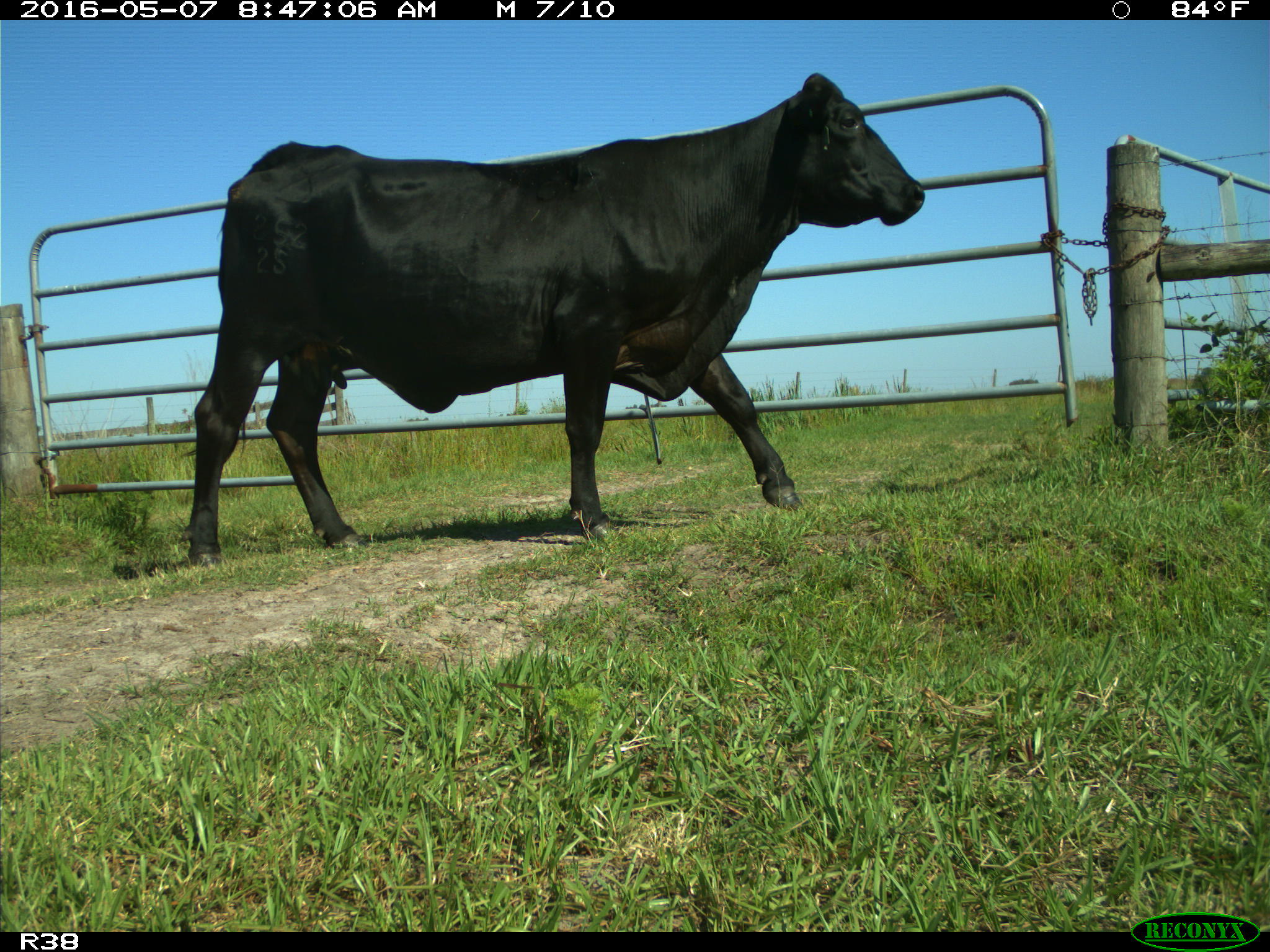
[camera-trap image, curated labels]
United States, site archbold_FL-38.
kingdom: Animalia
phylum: Chordata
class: Mammalia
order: Artiodactyla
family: Bovidae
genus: Bos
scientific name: Bos taurus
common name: domestic cow